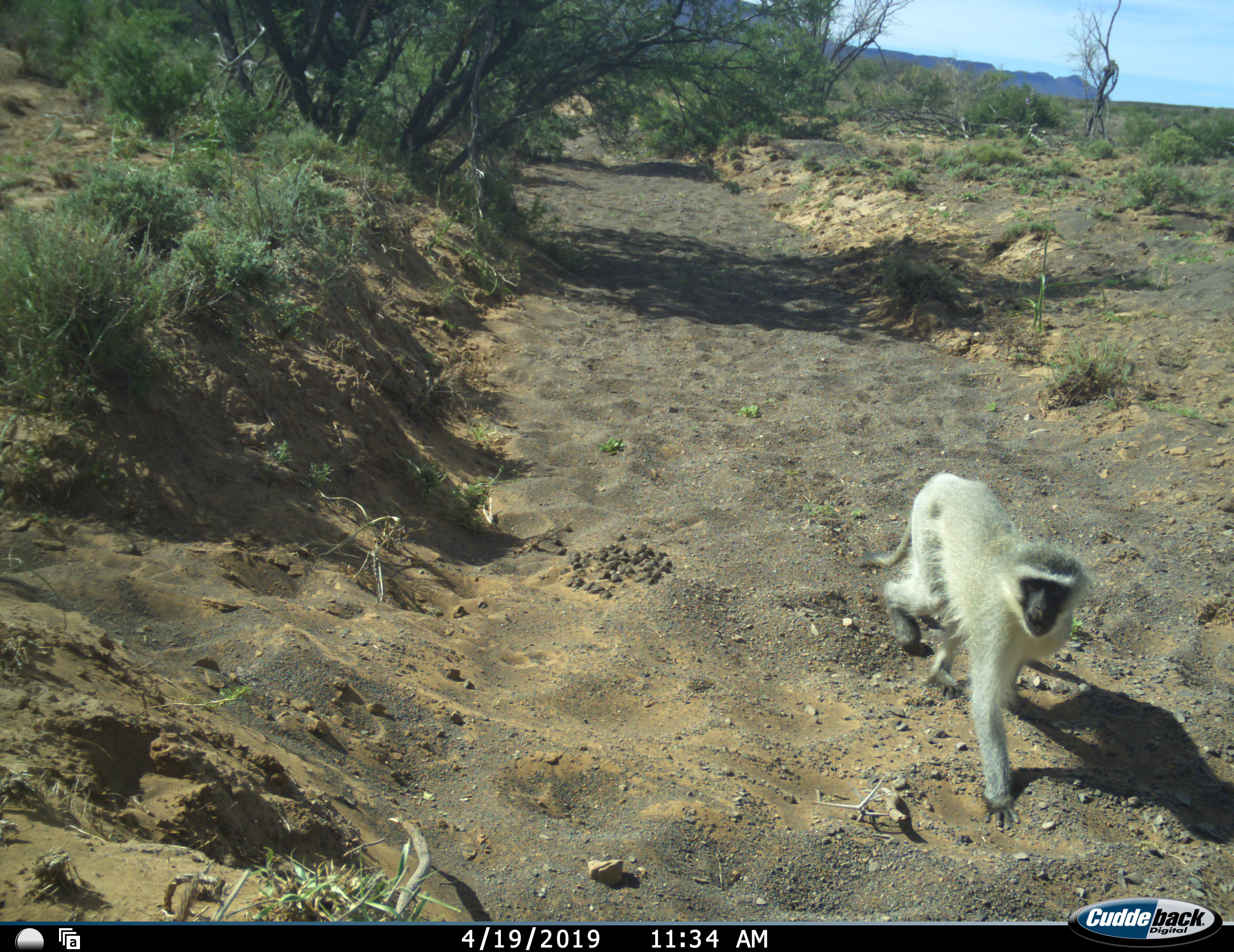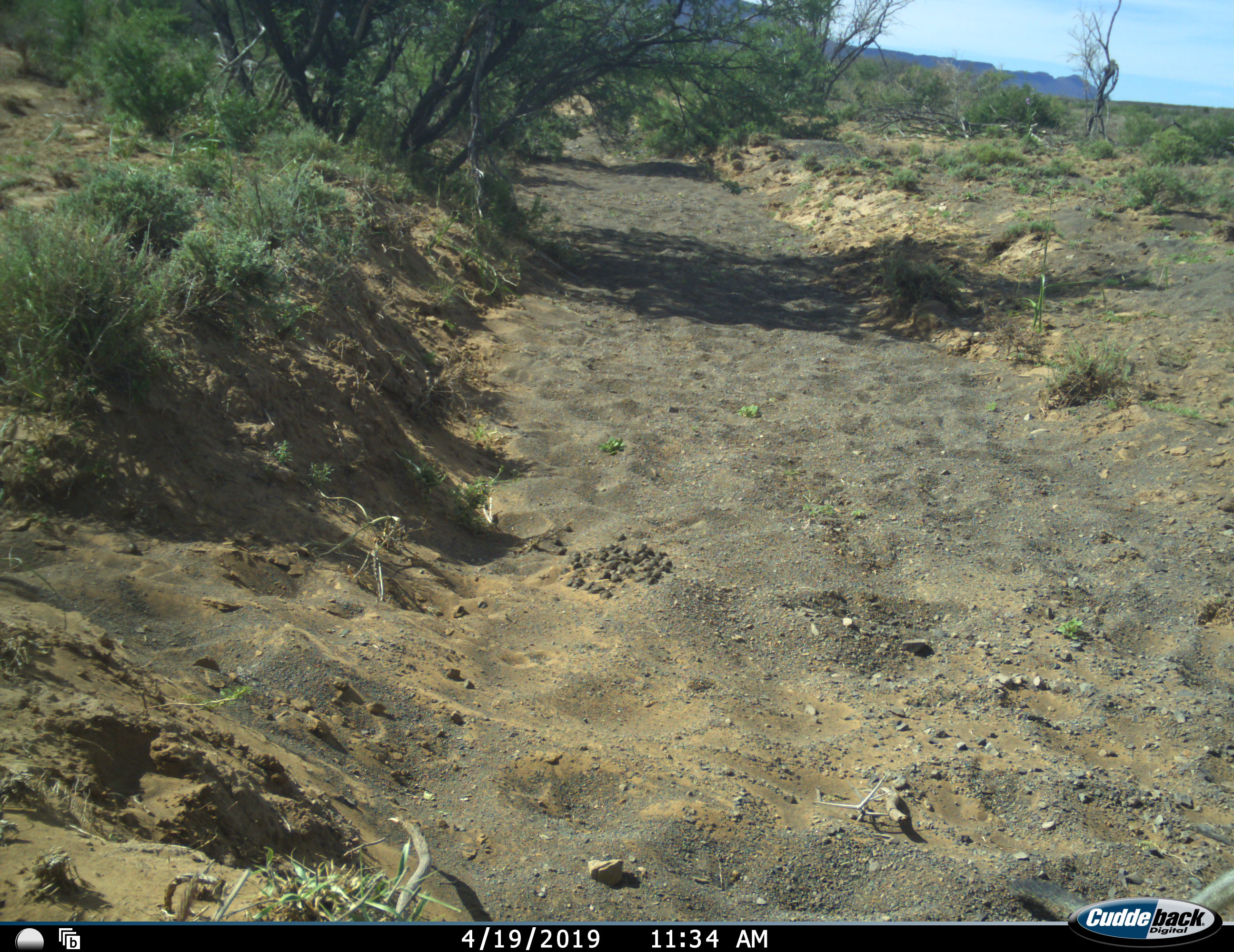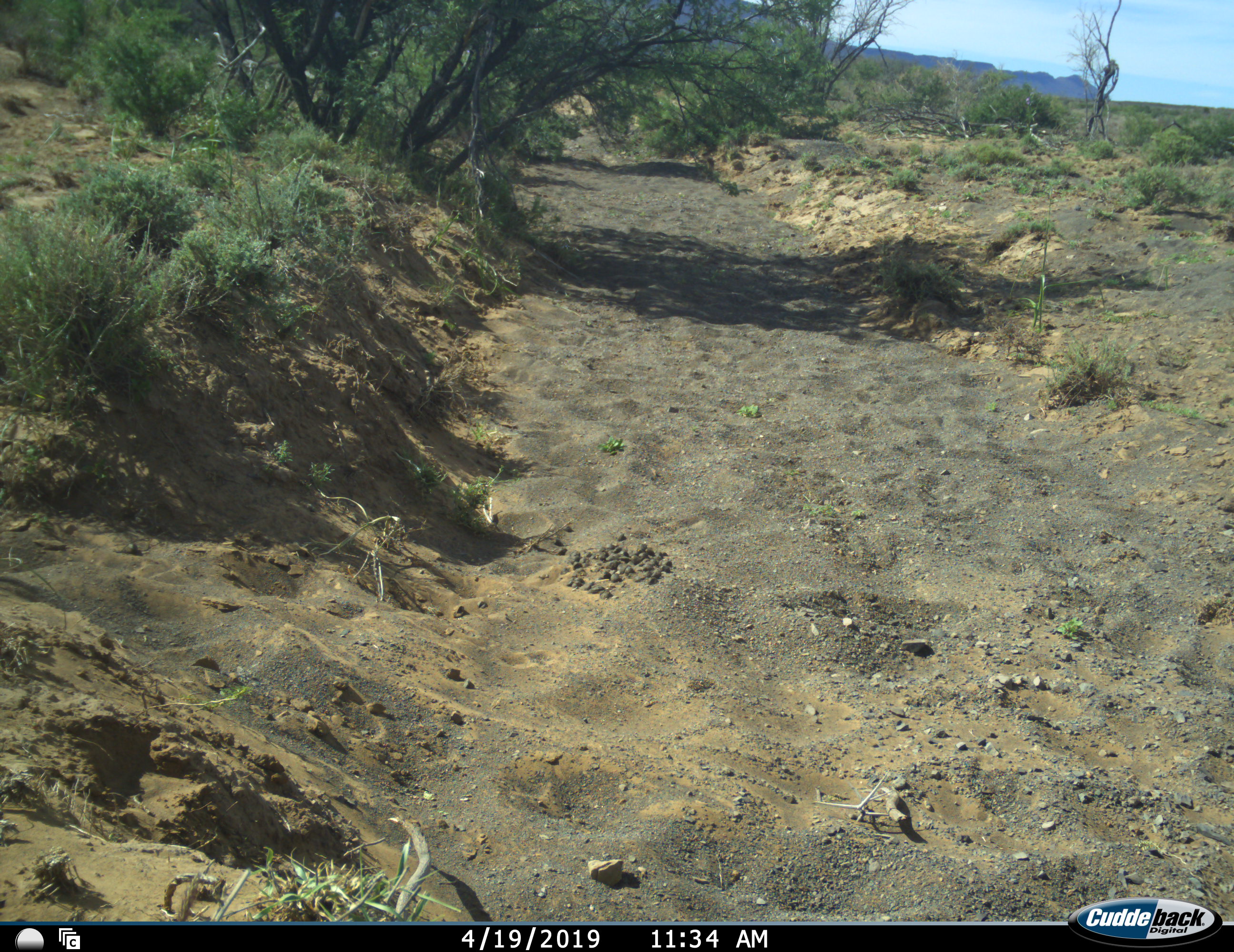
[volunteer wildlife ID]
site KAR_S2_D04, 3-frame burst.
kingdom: Animalia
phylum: Chordata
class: Mammalia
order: Primates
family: Cercopithecidae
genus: Chlorocebus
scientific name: Chlorocebus pygerythrus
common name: vervet monkey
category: monkeyvervet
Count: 1.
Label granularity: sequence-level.